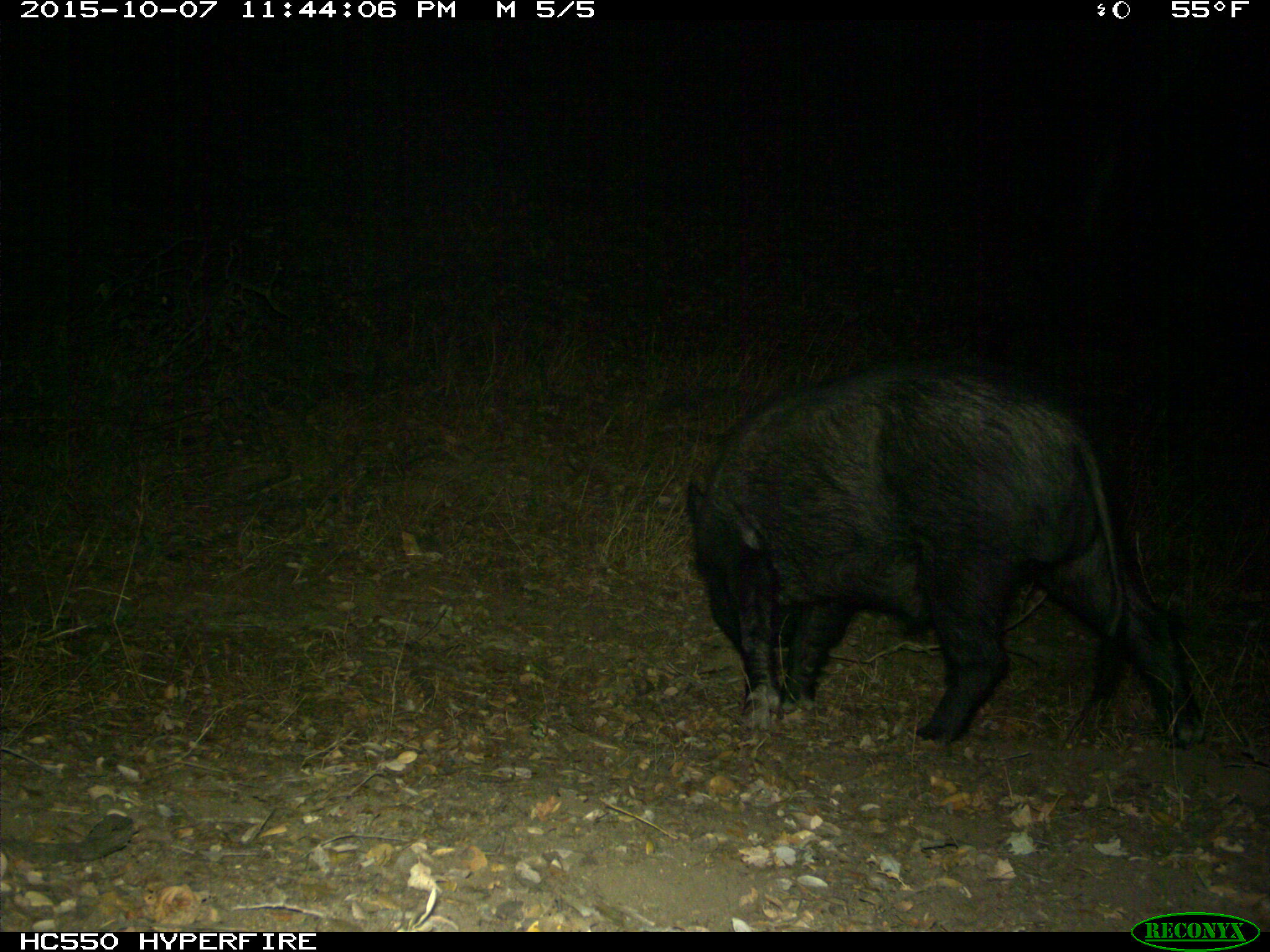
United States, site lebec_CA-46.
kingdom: Animalia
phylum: Chordata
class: Mammalia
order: Artiodactyla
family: Suidae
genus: Sus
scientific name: Sus scrofa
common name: wild boar